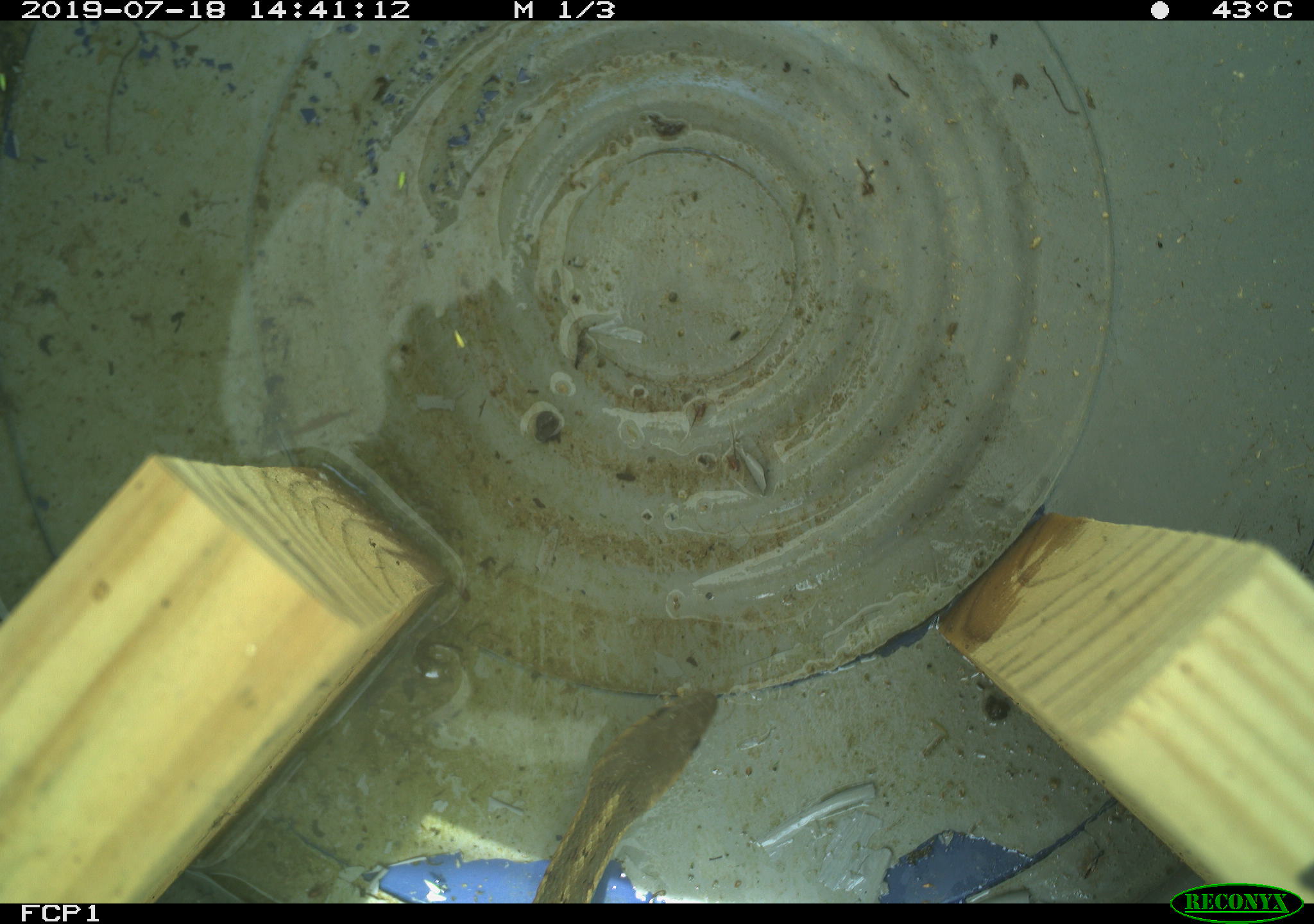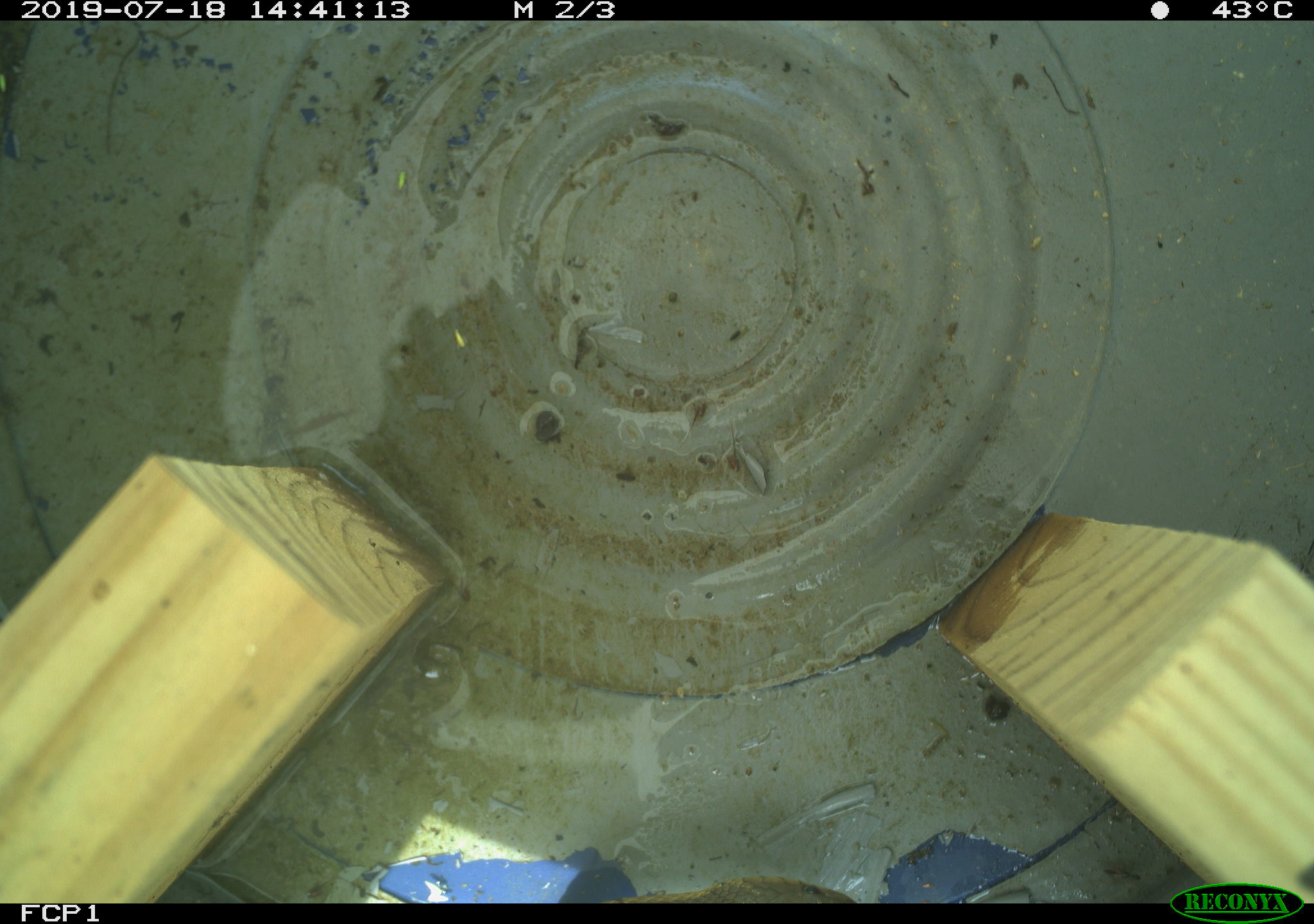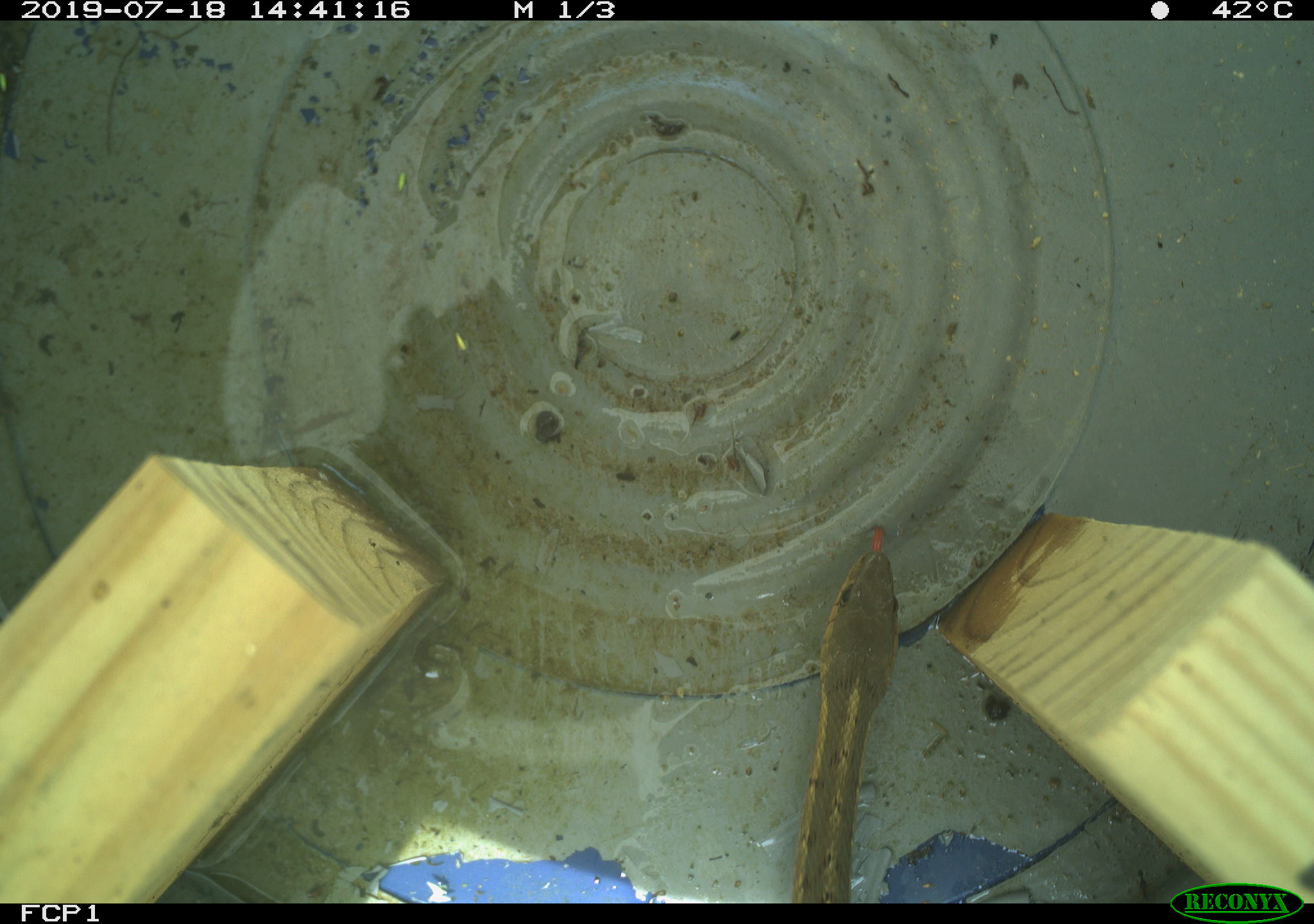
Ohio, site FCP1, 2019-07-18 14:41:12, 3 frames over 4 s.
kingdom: Animalia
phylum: Chordata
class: Reptilia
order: Squamata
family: Colubridae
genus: Thamnophis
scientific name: Thamnophis sirtalis sirtalis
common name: eastern gartersnake